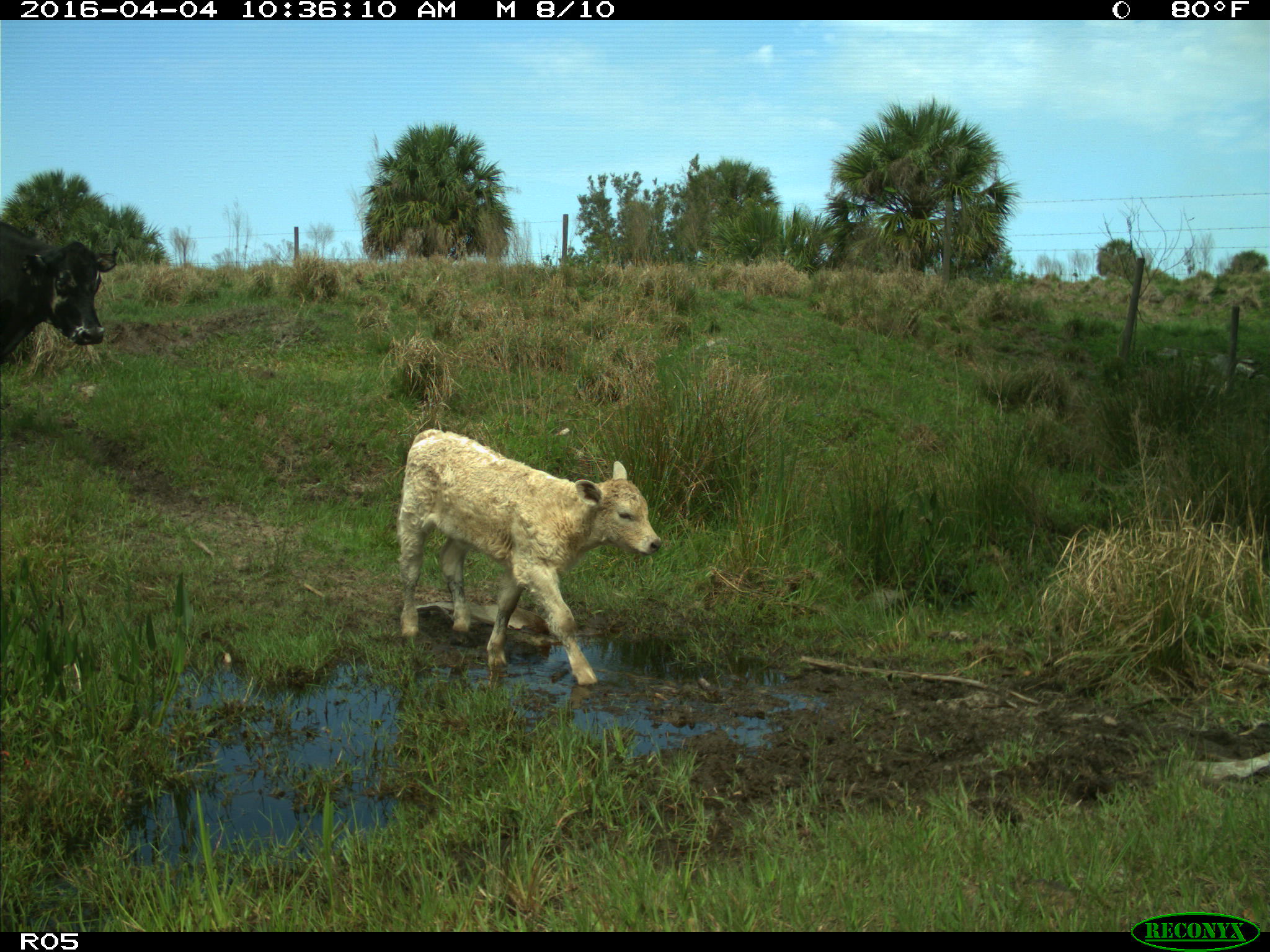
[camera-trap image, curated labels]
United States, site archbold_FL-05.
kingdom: Animalia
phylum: Chordata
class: Mammalia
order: Artiodactyla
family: Bovidae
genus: Bos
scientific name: Bos taurus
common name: domestic cow